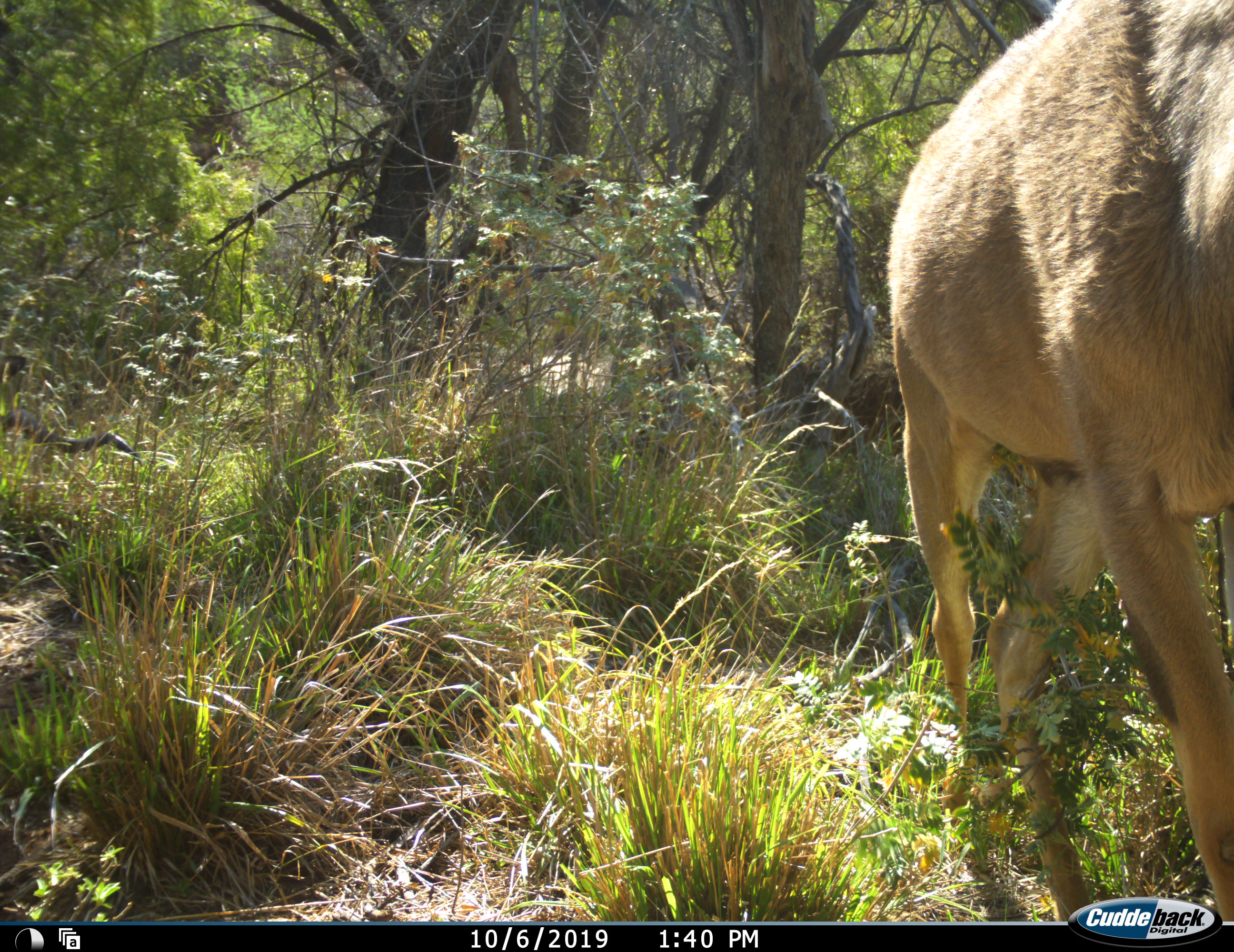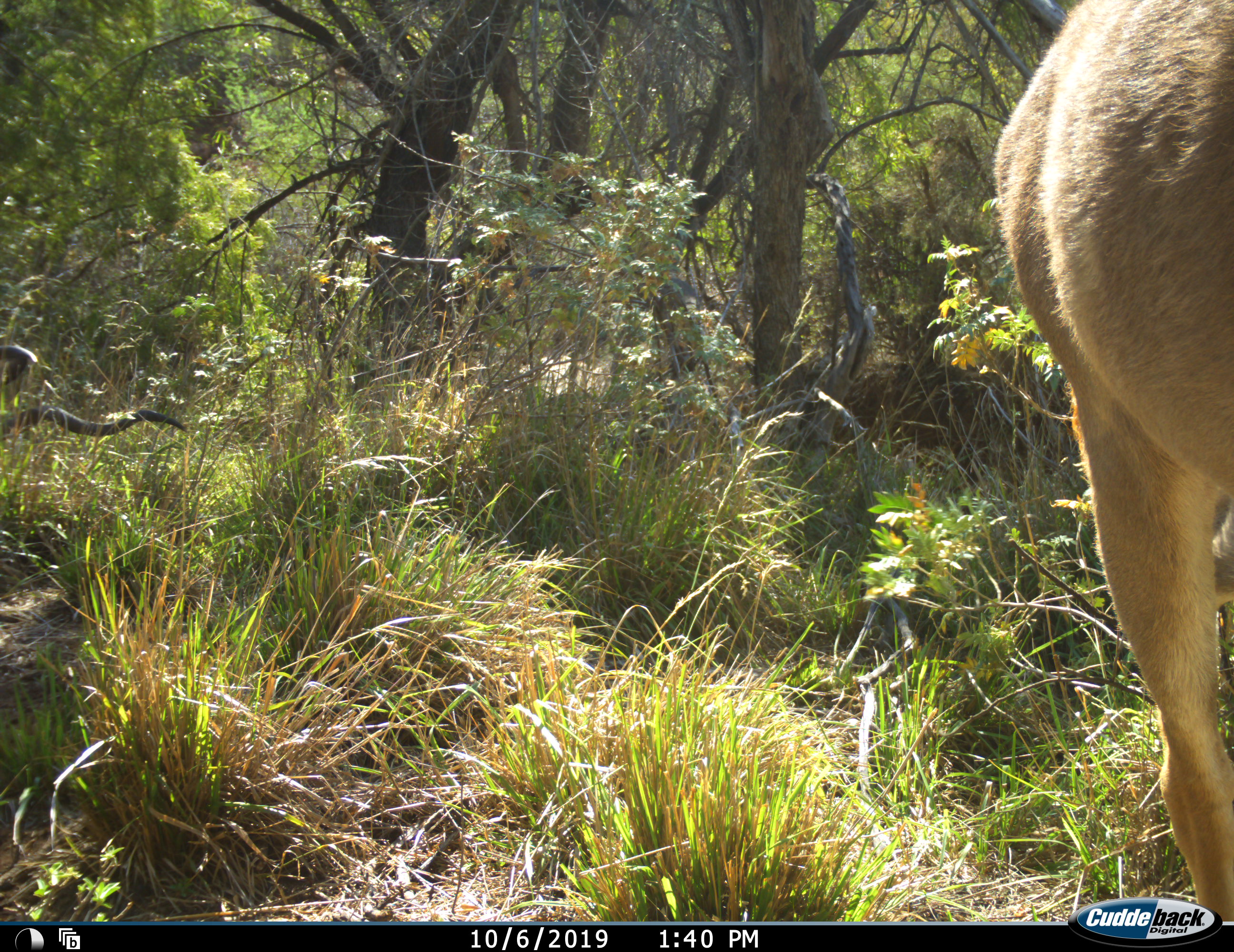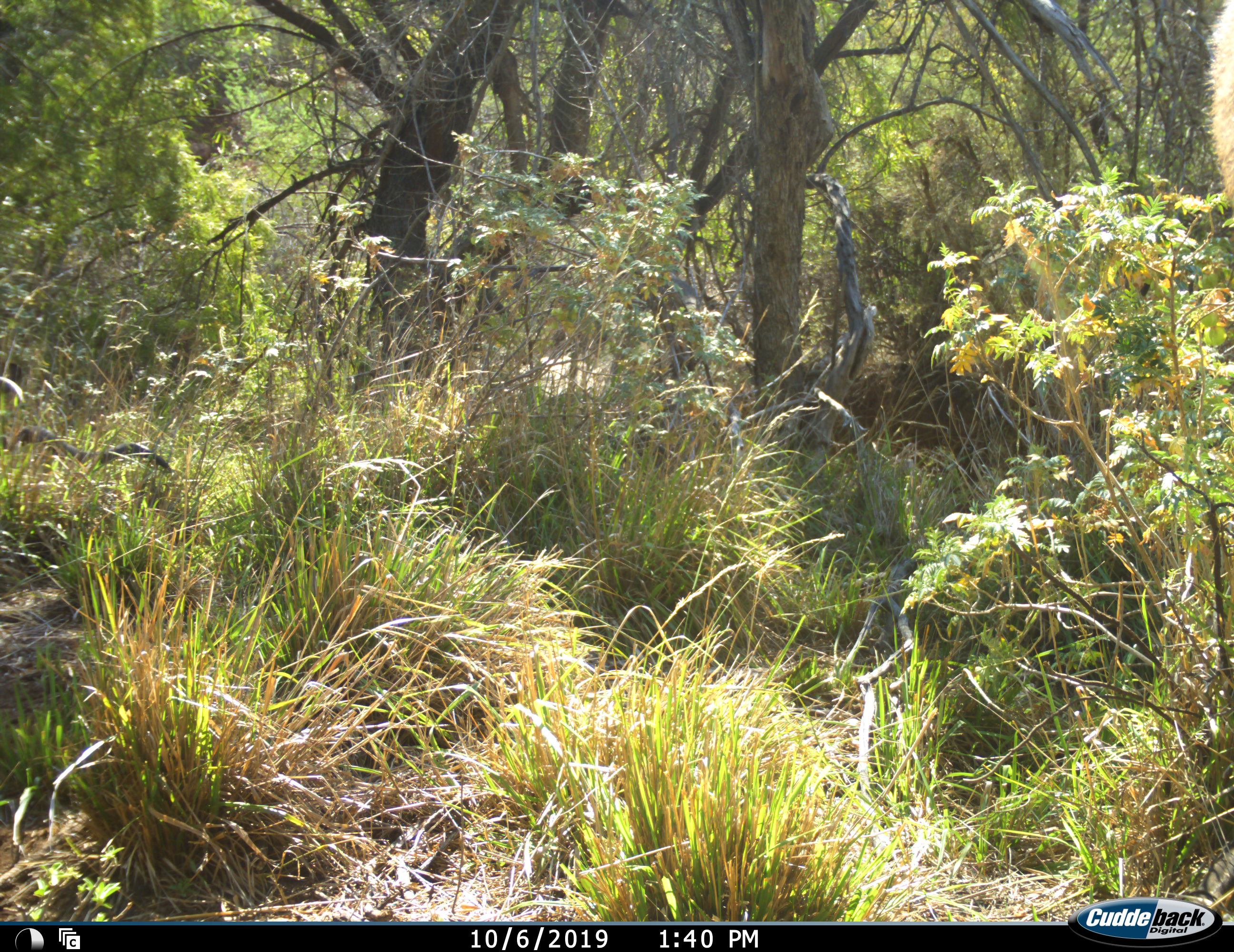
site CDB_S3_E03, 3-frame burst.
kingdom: Animalia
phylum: Chordata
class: Mammalia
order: Artiodactyla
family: Bovidae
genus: Tragelaphus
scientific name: Tragelaphus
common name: kudu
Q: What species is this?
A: Kudu (Tragelaphus).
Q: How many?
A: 1.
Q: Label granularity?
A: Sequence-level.